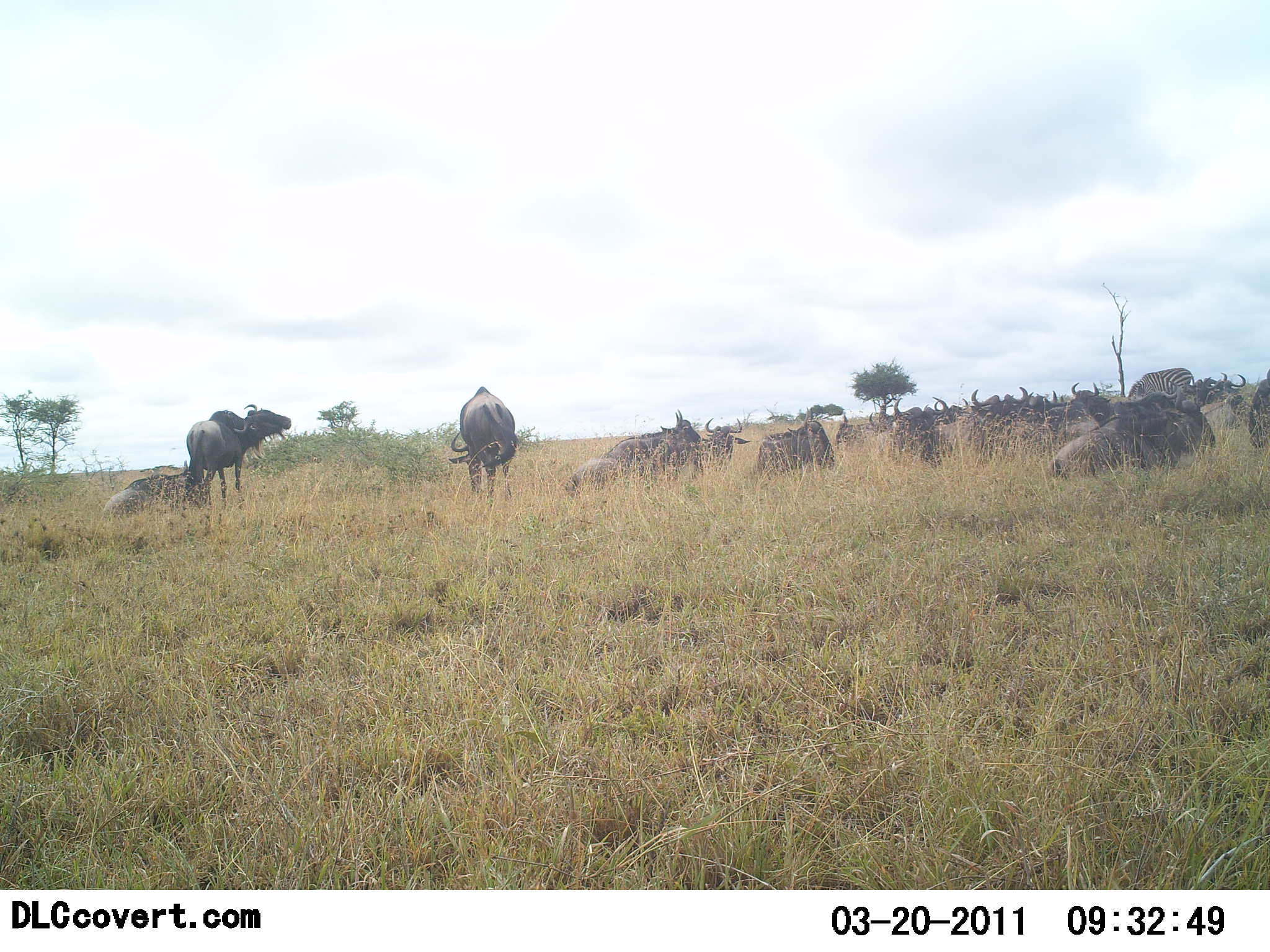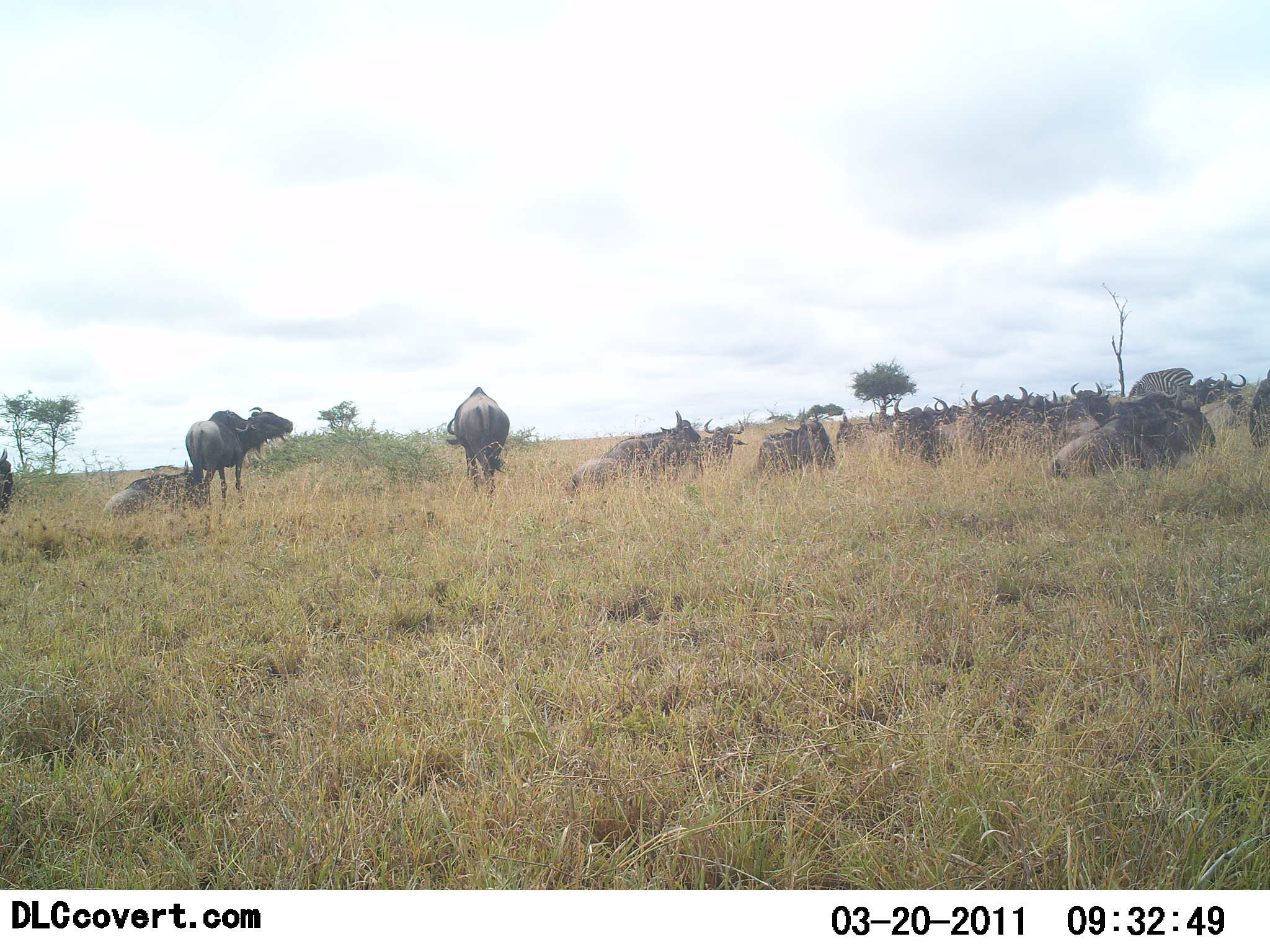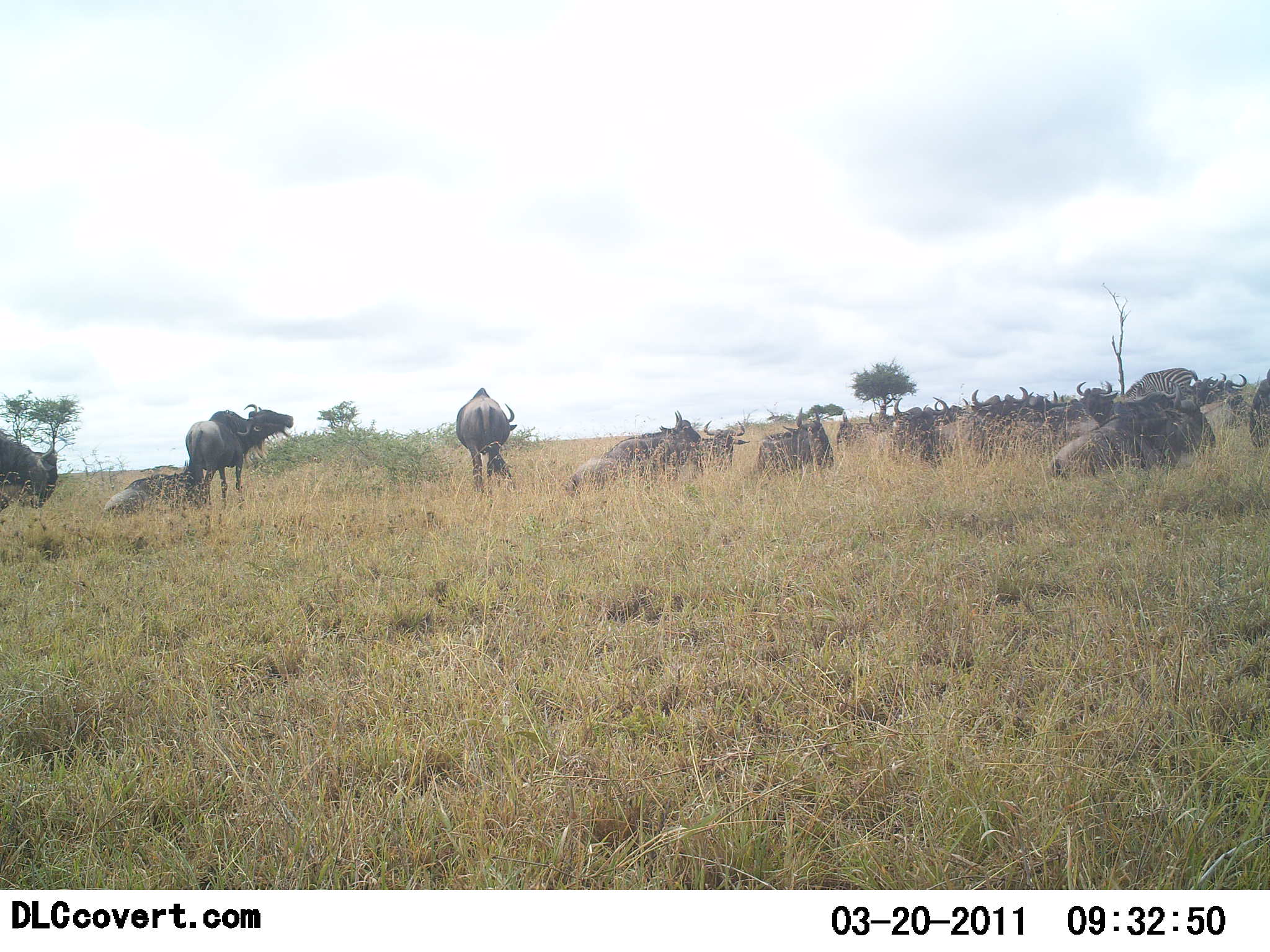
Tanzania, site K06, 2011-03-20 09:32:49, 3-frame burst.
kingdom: Animalia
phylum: Chordata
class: Mammalia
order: Artiodactyla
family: Bovidae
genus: Connochaetes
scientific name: Connochaetes taurinus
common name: blue wildebeest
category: wildebeest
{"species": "wildebeest (blue wildebeest) (Connochaetes taurinus)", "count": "11-50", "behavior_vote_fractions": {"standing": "63%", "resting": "95%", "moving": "21%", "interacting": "11%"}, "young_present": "5%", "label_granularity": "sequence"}